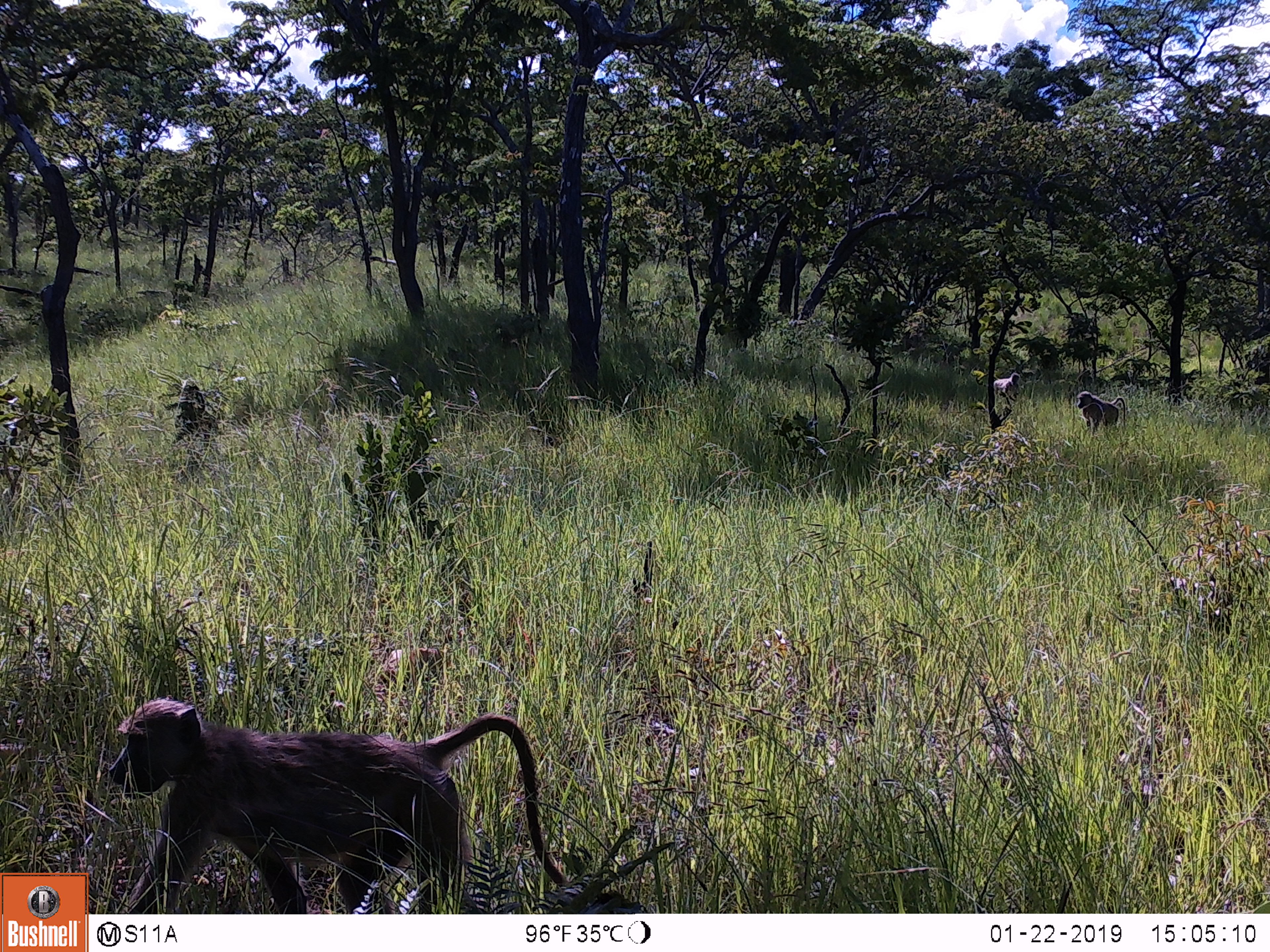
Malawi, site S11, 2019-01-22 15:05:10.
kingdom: Animalia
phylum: Chordata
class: Mammalia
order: Primates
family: Cercopithecidae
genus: Papio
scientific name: Papio cynocephalus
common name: yellow baboon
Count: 1.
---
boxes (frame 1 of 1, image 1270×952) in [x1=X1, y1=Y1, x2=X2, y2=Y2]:
yellow baboon: [x1=103, y1=679, x2=683, y2=910]